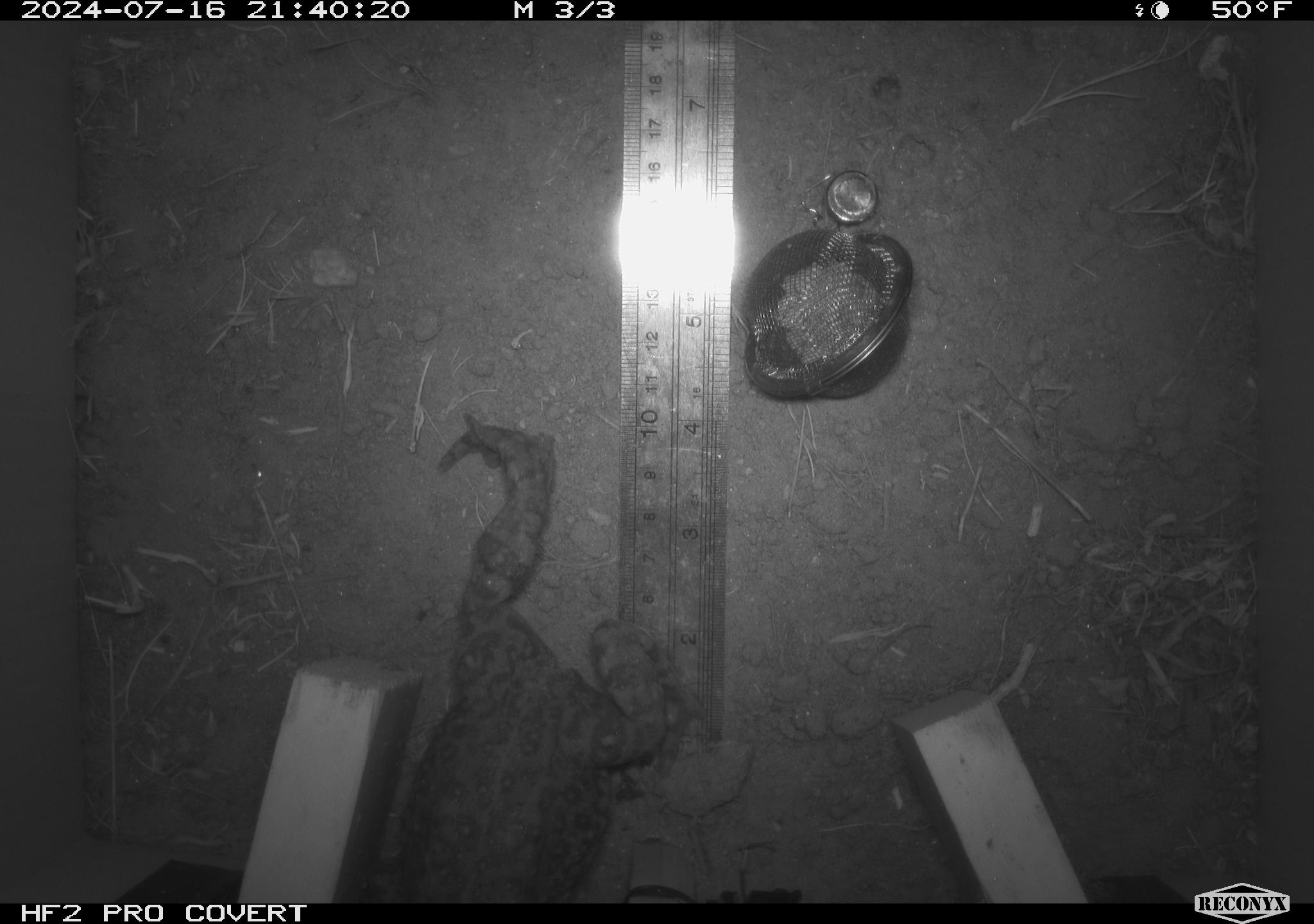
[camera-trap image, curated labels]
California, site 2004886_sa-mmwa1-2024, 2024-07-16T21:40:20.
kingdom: Animalia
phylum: Chordata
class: Amphibia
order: Anura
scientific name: Anura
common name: frogs